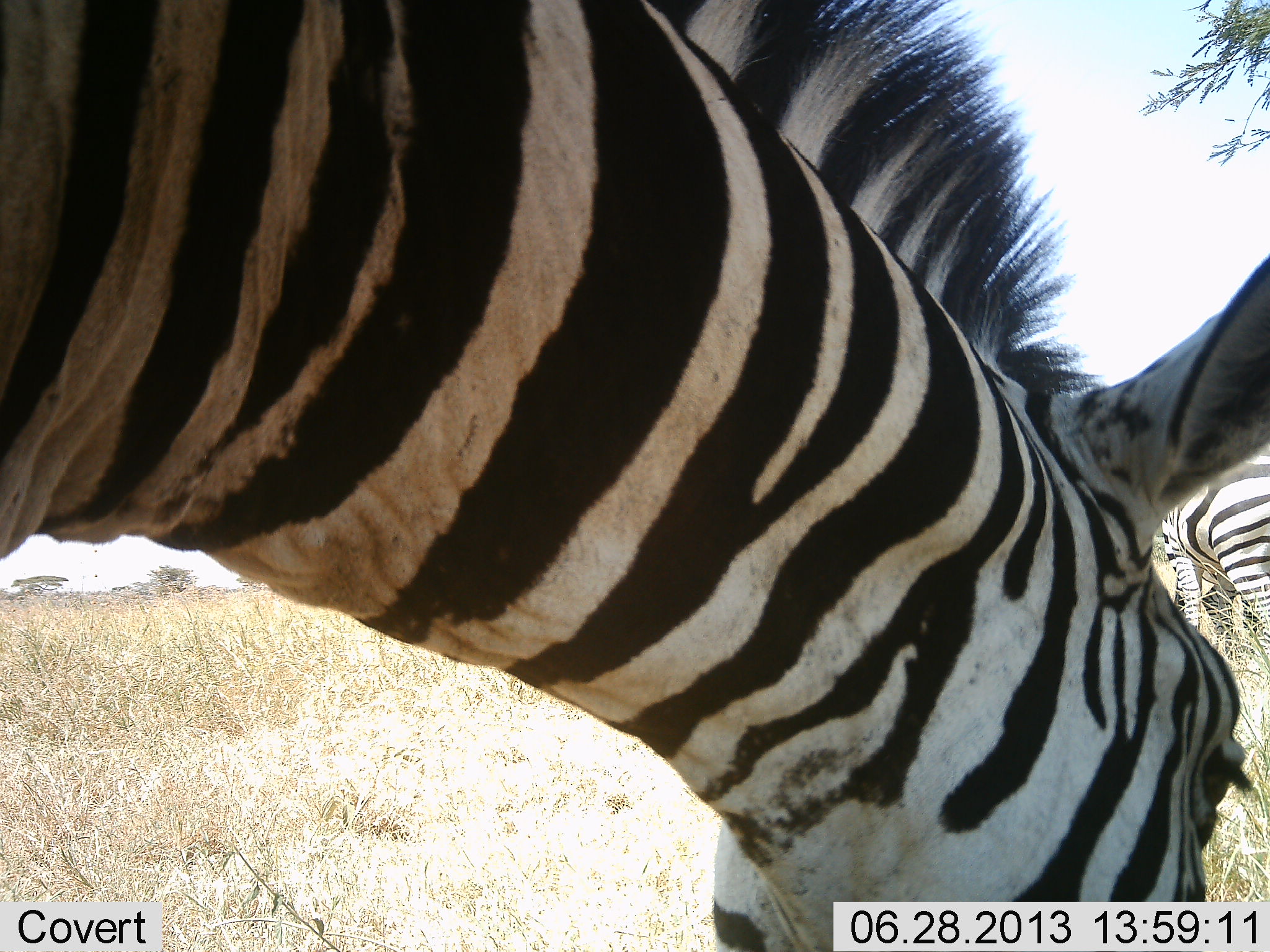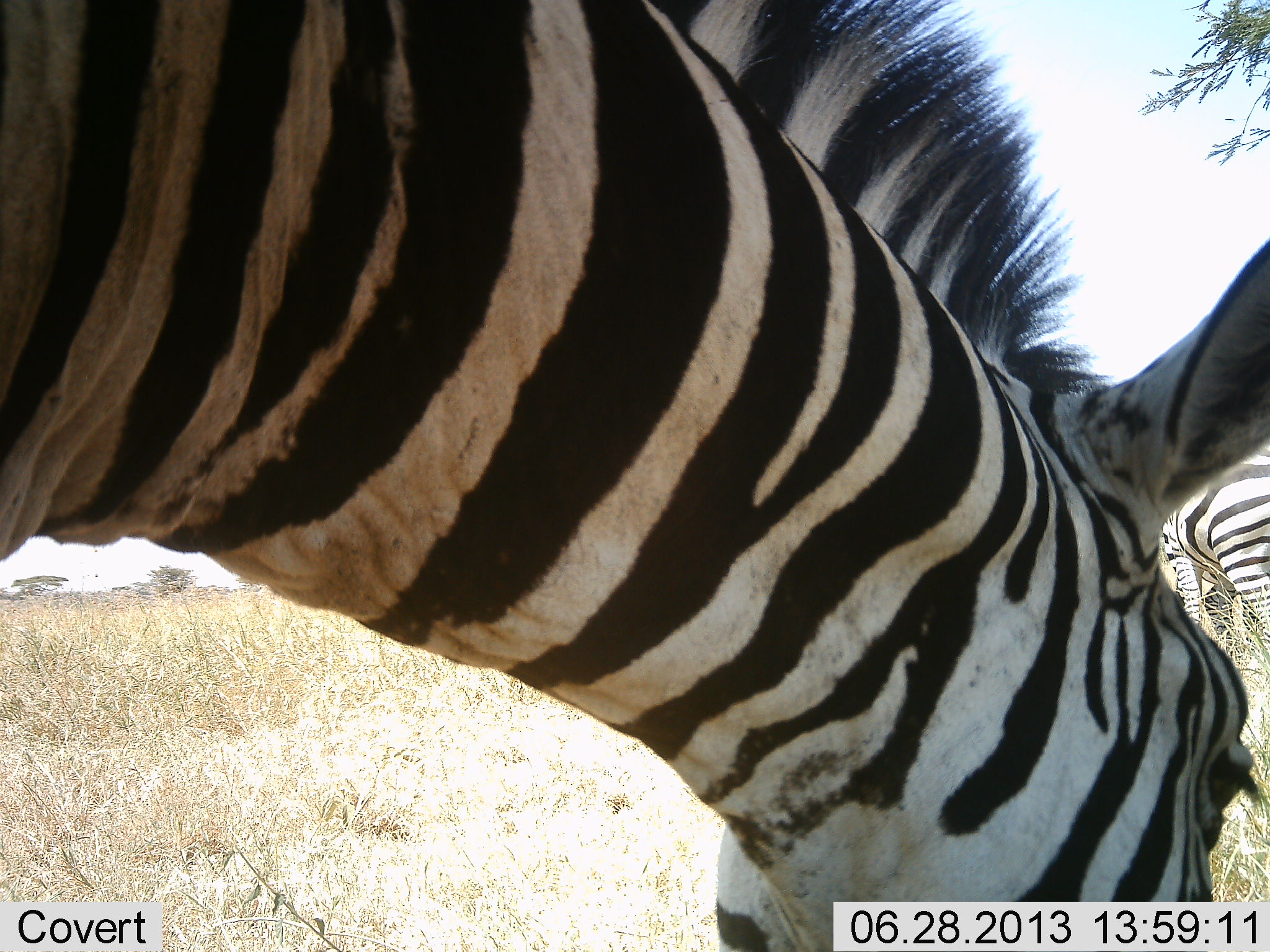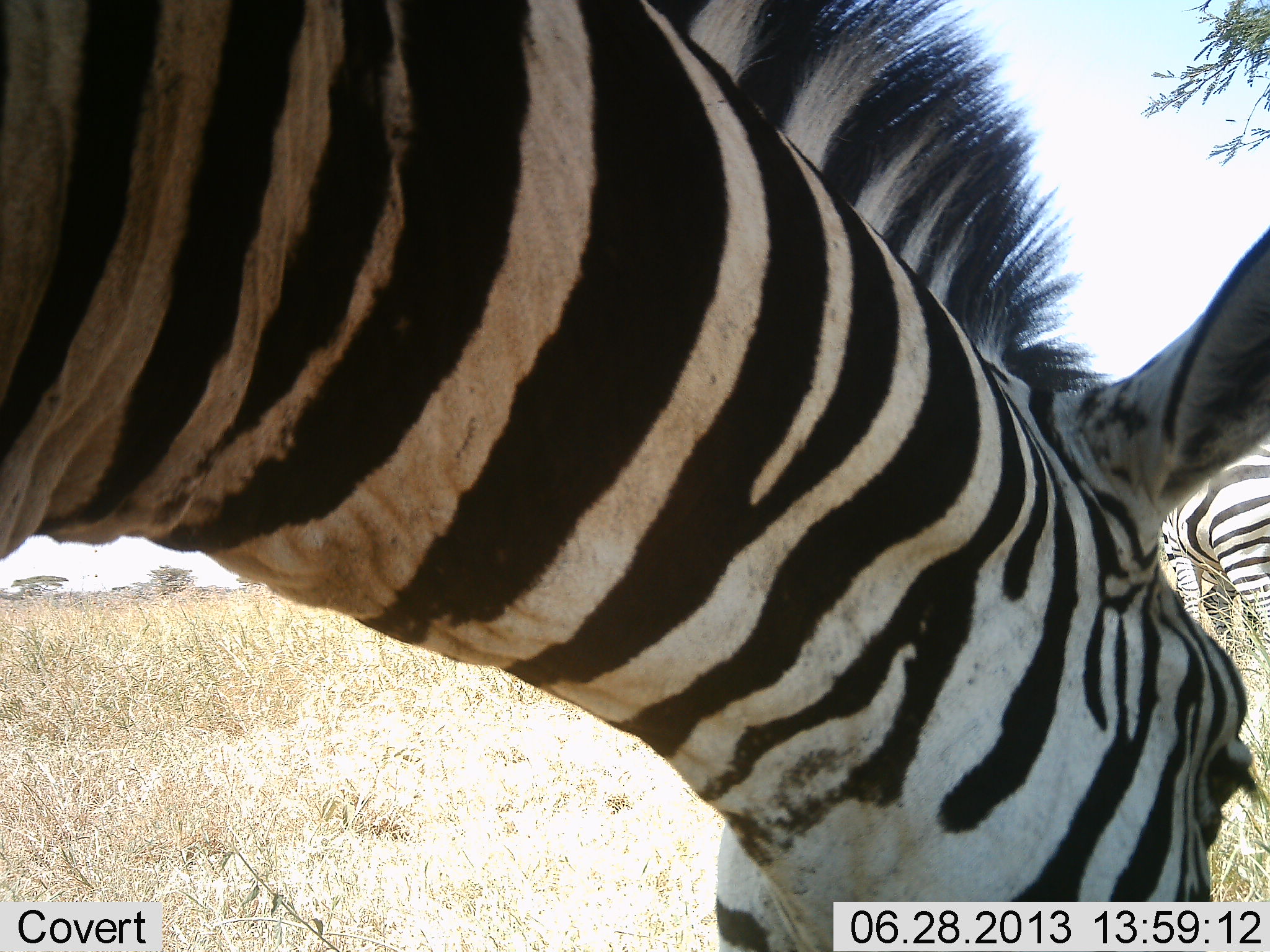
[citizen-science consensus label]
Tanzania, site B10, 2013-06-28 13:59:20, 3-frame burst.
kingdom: Animalia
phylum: Chordata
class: Mammalia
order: Perissodactyla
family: Equidae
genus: Equus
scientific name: Equus quagga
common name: plains zebra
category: zebra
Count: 2.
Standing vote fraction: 52%.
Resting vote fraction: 5%.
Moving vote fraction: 0%.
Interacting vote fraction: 0%.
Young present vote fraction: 0%.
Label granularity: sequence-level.